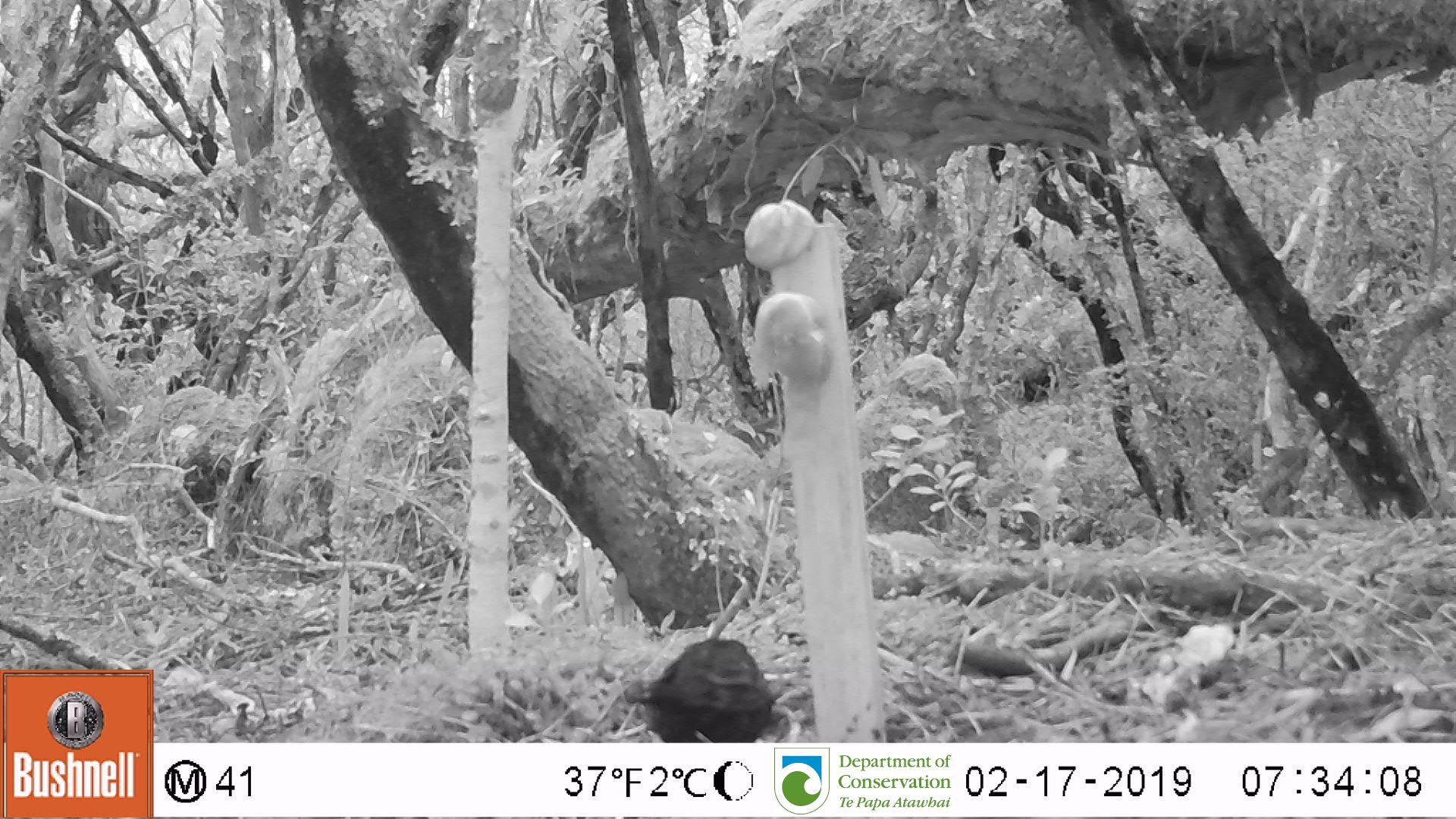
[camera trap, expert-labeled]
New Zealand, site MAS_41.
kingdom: Animalia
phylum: Chordata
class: Aves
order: Passeriformes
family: Turdidae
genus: Turdus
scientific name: Turdus merula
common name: eurasian blackbird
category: blackbird